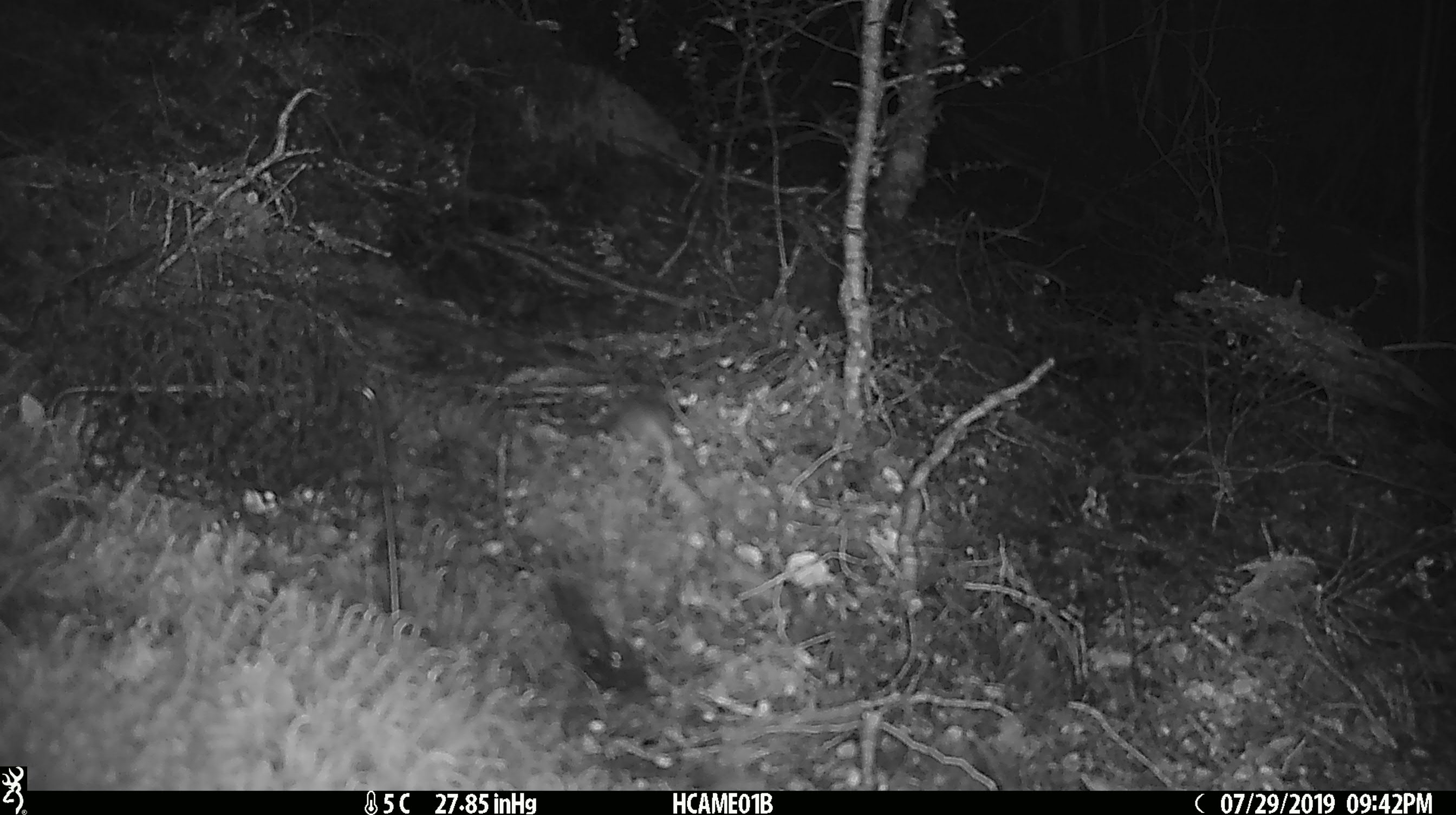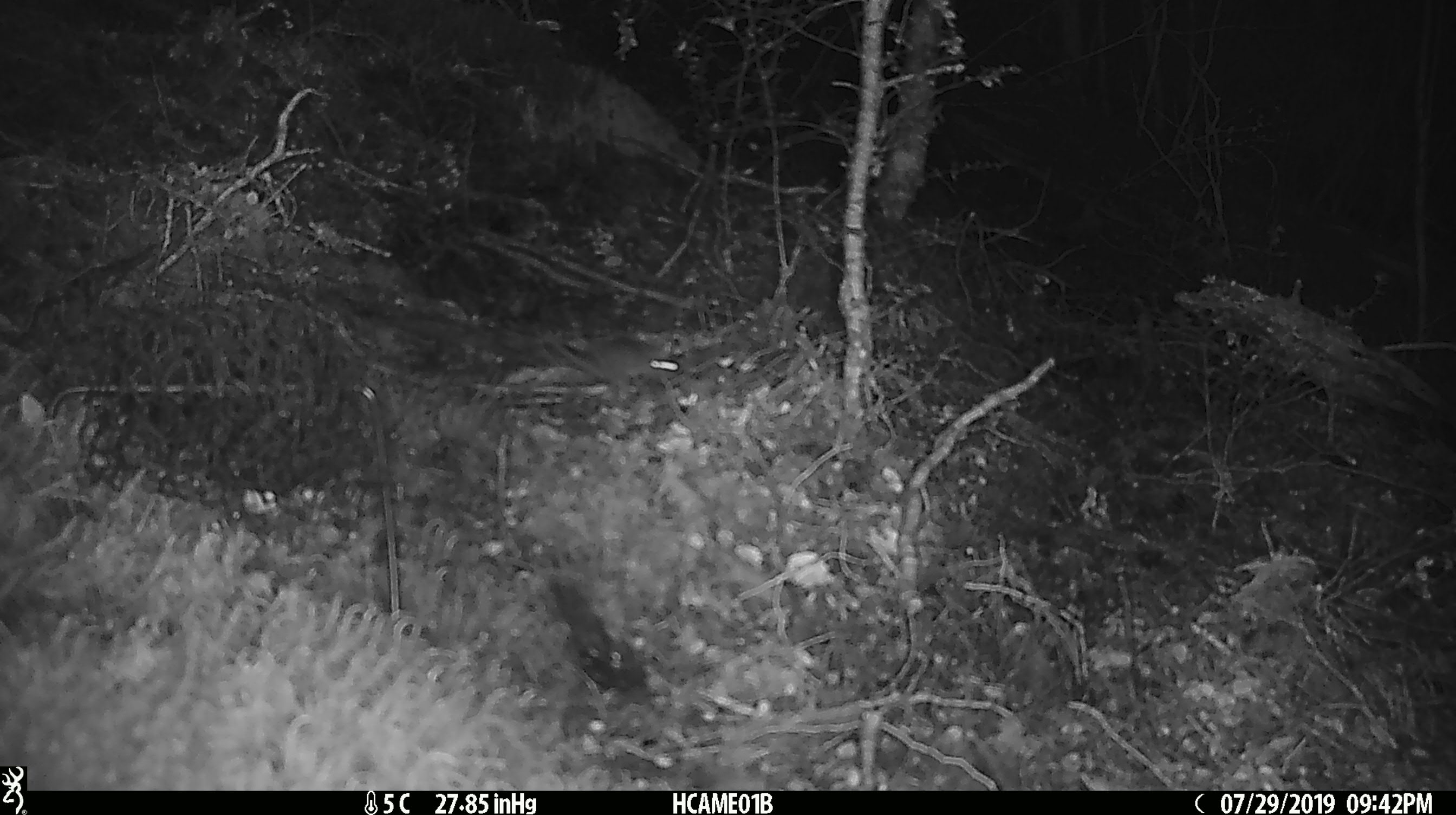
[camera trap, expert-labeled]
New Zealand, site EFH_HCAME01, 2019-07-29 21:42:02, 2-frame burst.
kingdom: Animalia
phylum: Chordata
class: Mammalia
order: Rodentia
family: Muridae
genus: Mus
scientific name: Mus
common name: mouse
Mouse (Mus).